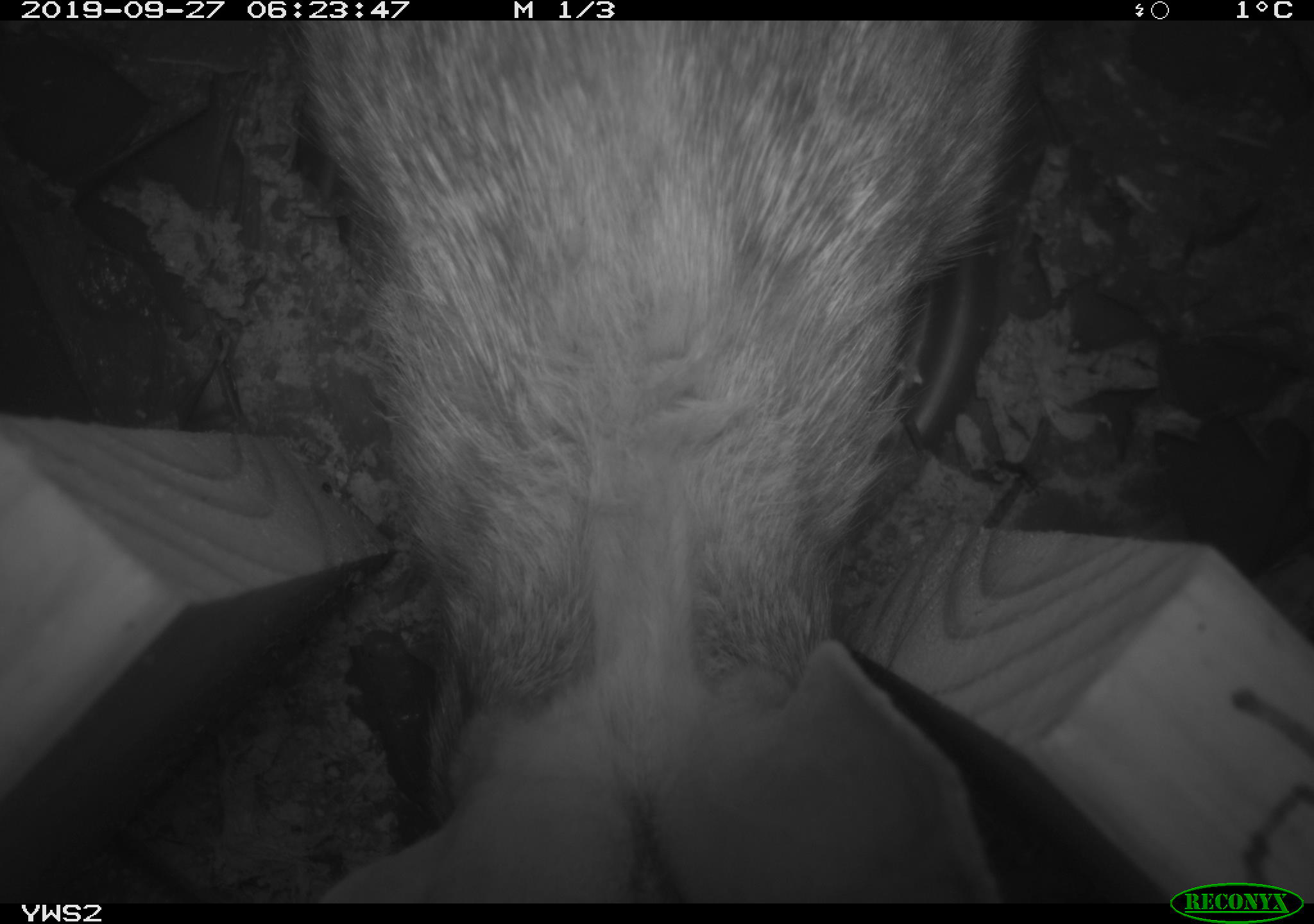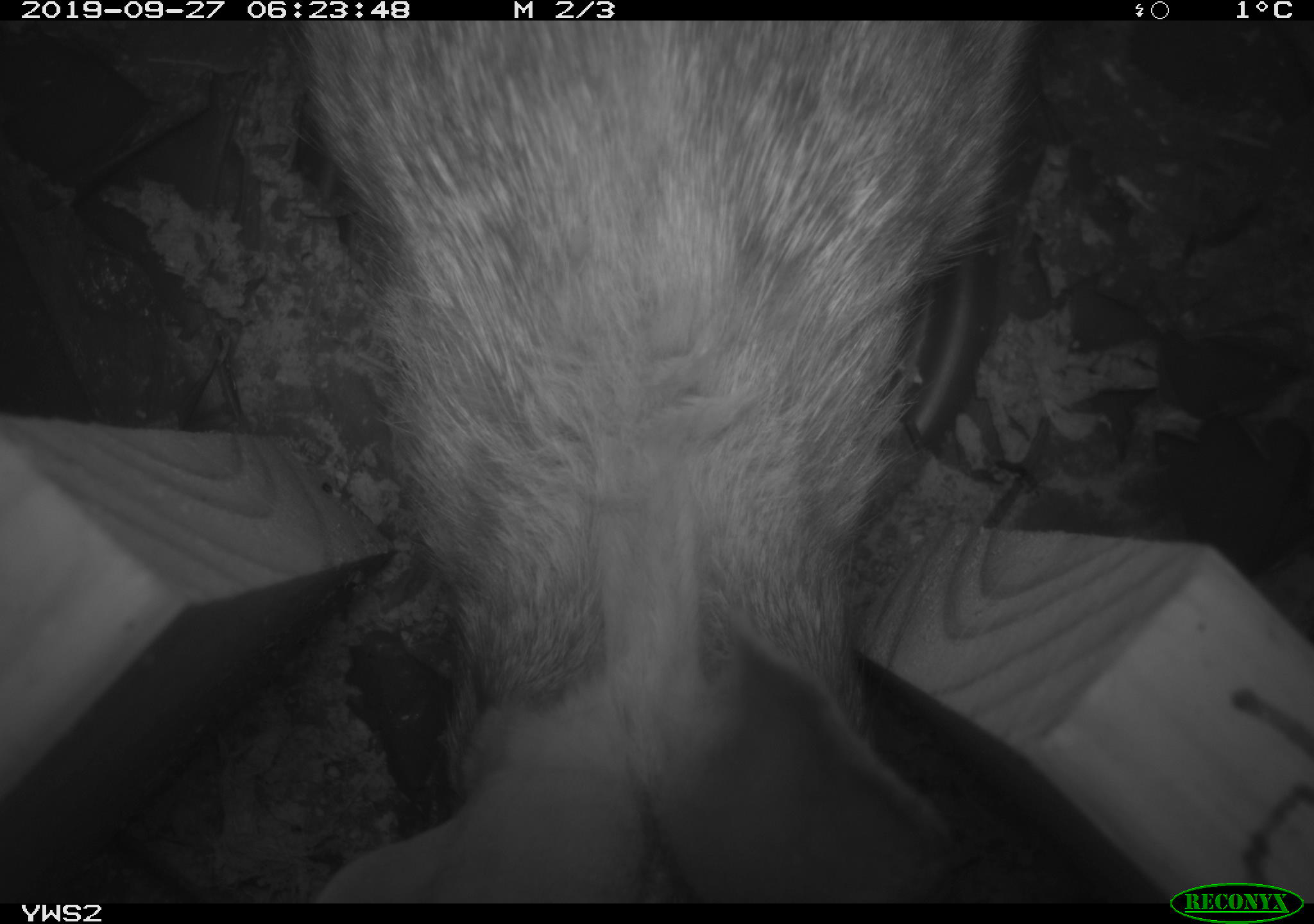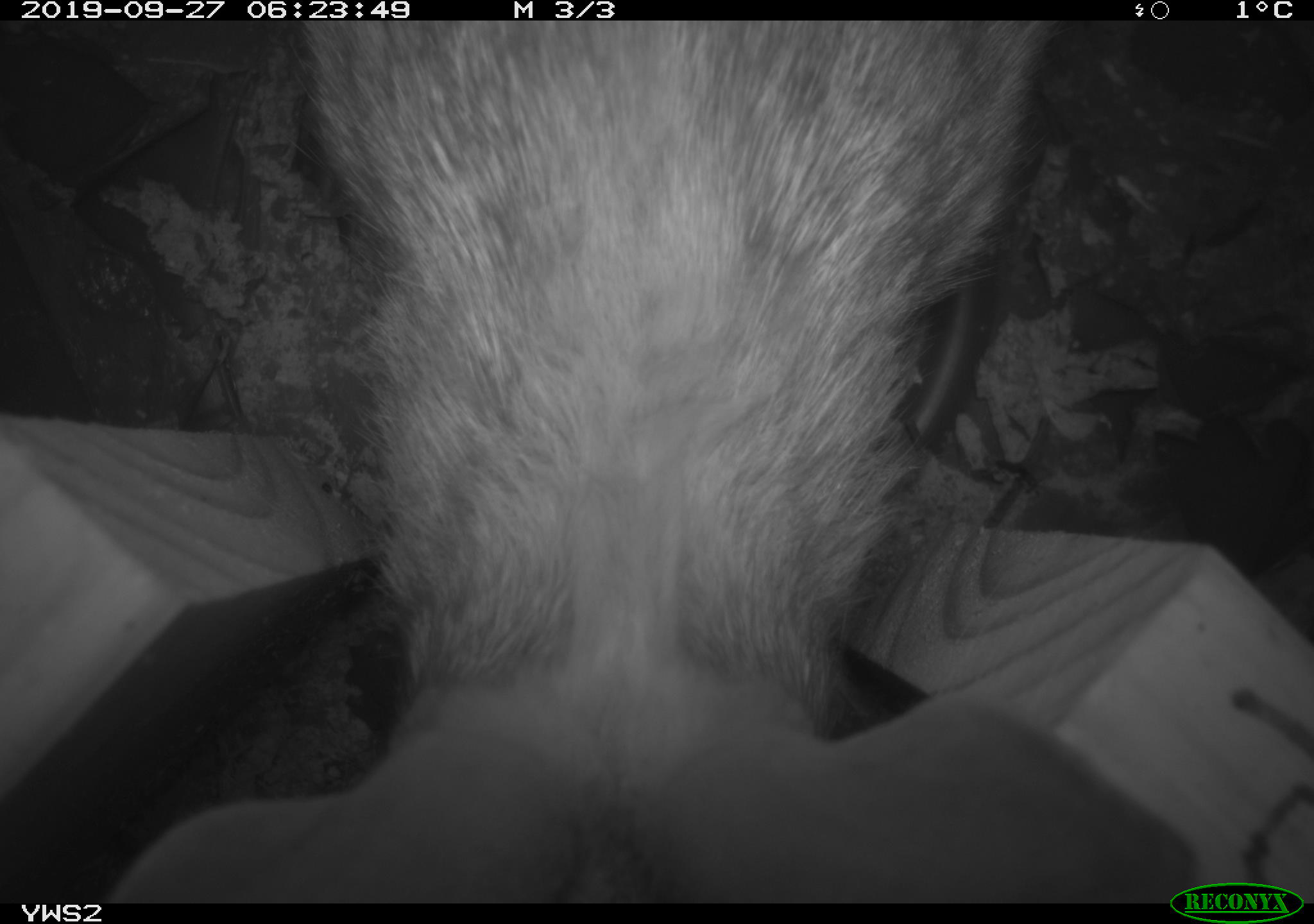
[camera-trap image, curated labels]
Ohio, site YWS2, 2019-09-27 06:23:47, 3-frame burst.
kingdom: Animalia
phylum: Chordata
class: Mammalia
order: Lagomorpha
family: Leporidae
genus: Sylvilagus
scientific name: Sylvilagus floridanus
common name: eastern cottontail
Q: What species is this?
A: Eastern cottontail (Sylvilagus floridanus).